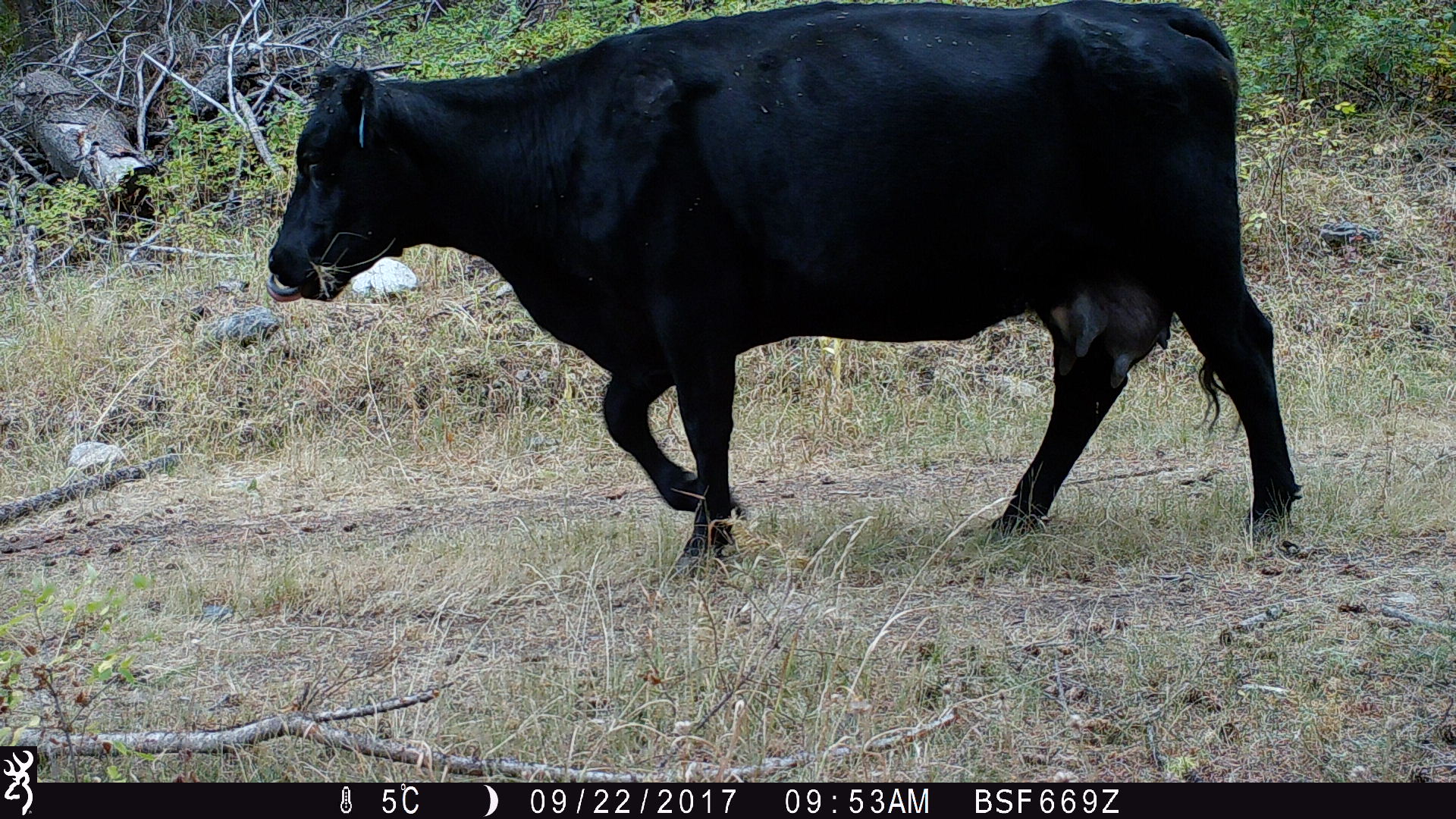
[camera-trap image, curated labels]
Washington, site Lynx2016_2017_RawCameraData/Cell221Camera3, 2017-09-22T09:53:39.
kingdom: Animalia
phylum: Chordata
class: Mammalia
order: Artiodactyla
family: Bovidae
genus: Bos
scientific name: Bos taurus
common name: domestic cattle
Domestic cattle (Bos taurus). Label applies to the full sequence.